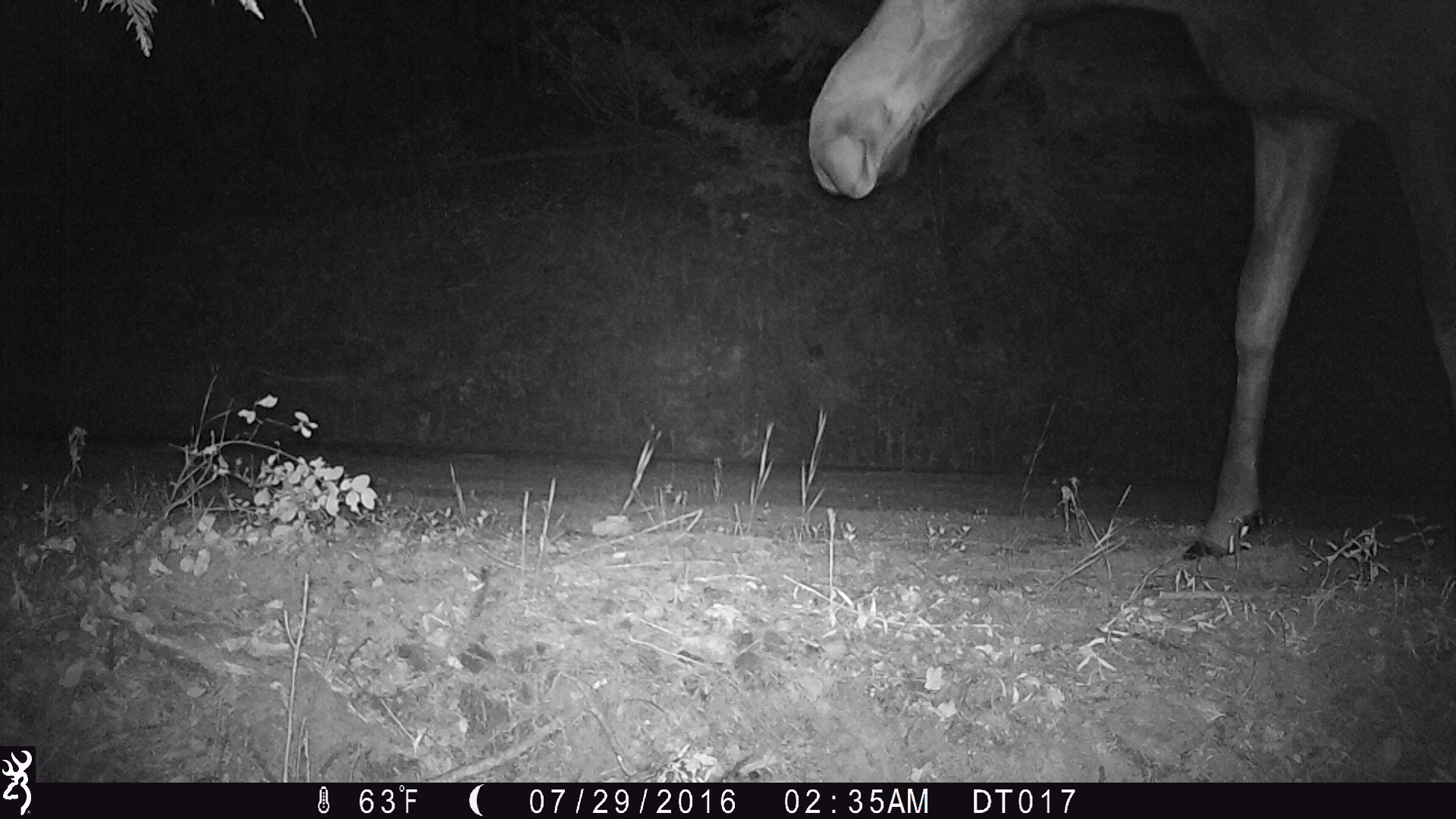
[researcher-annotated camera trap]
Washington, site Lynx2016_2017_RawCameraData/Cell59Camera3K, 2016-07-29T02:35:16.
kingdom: Animalia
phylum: Chordata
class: Mammalia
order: Artiodactyla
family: Cervidae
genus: Alces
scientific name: Alces alces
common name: moose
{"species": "Alces alces (moose)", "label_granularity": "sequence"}